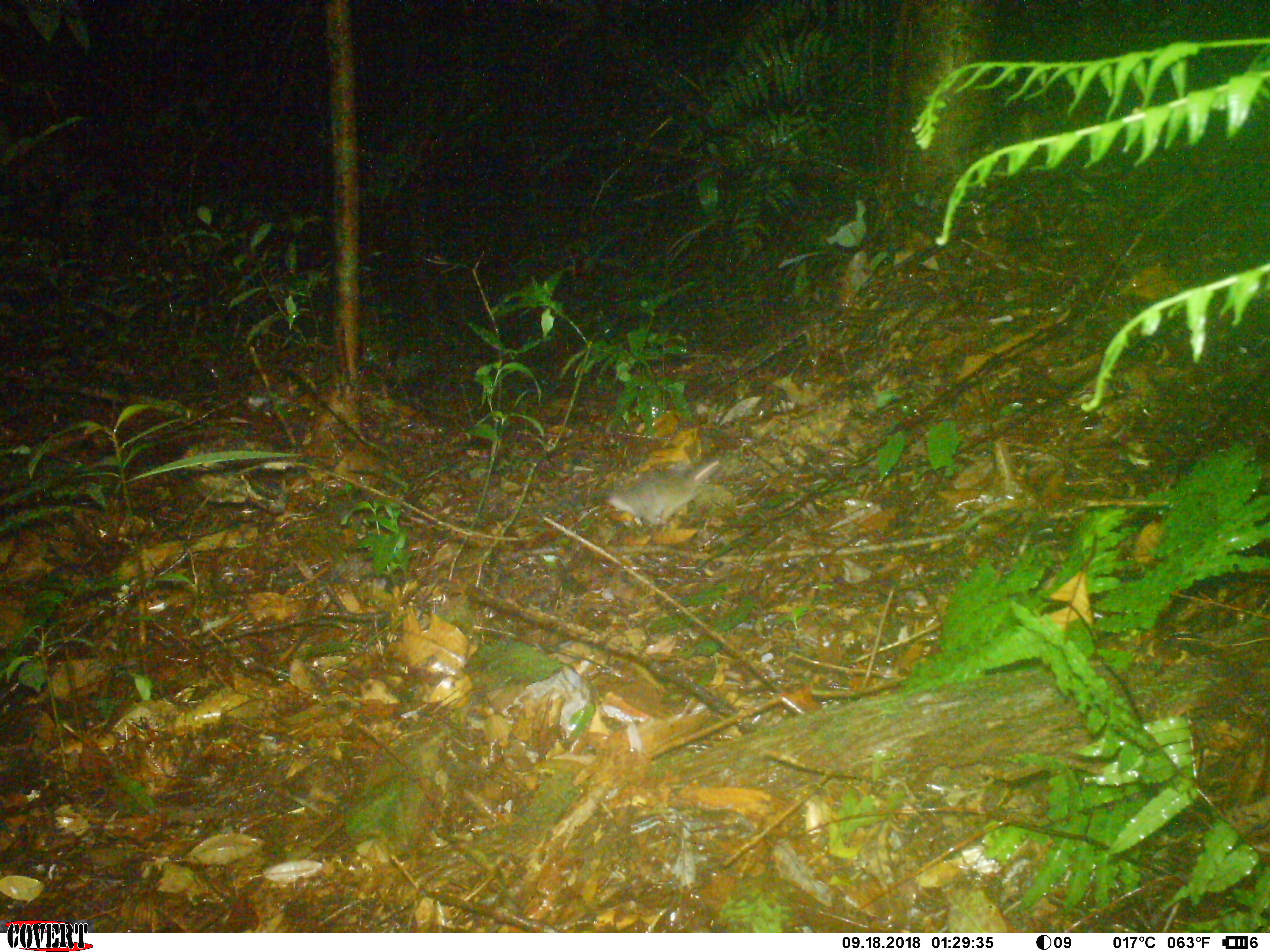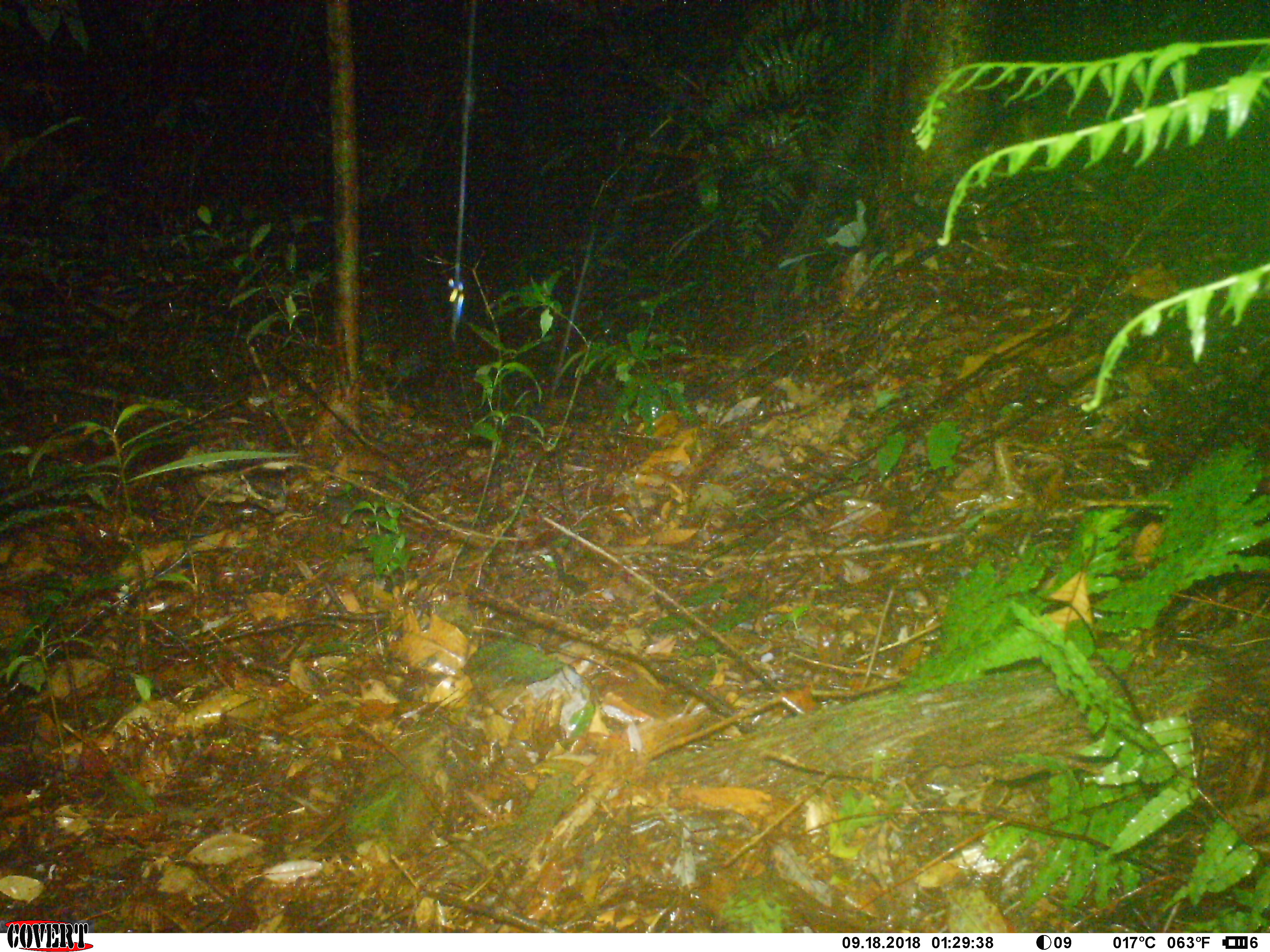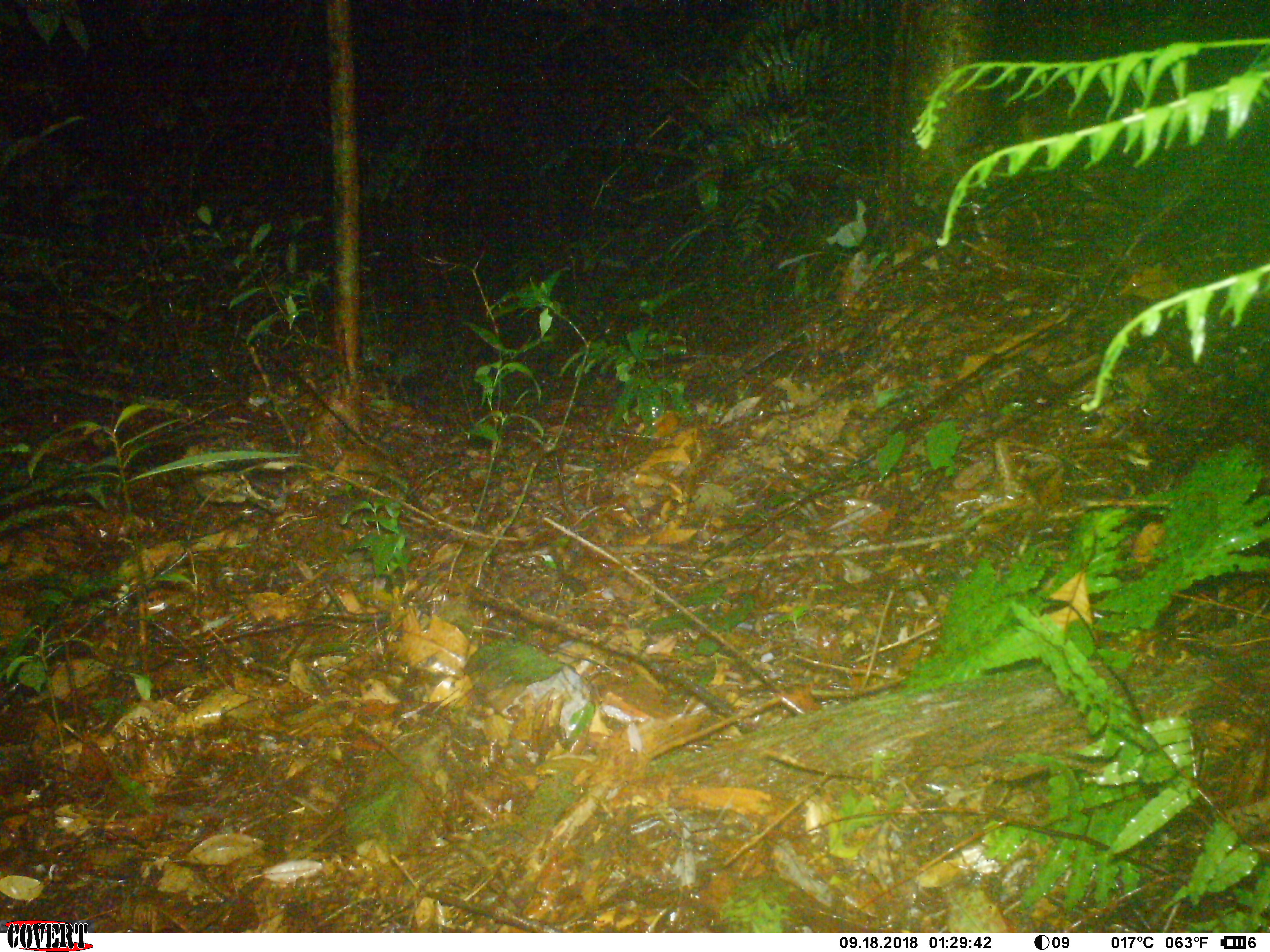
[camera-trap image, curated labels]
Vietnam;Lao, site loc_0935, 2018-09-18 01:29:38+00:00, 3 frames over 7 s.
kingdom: Animalia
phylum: Chordata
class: Mammalia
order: Rodentia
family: Muridae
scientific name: Muridae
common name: old-world mice and rats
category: unidentified murid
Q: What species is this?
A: Unidentified murid (old-world mice and rats) (Muridae).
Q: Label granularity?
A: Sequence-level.